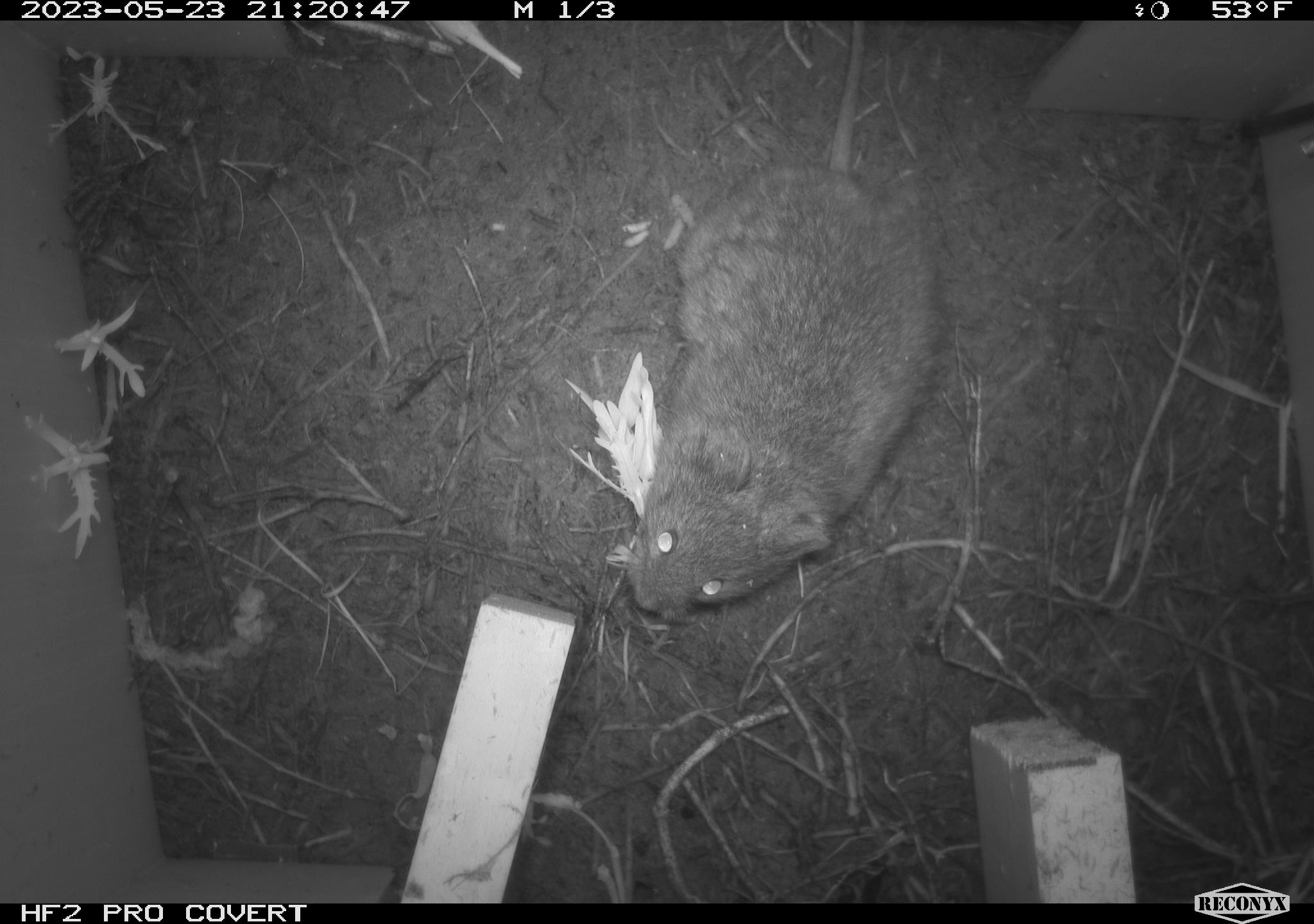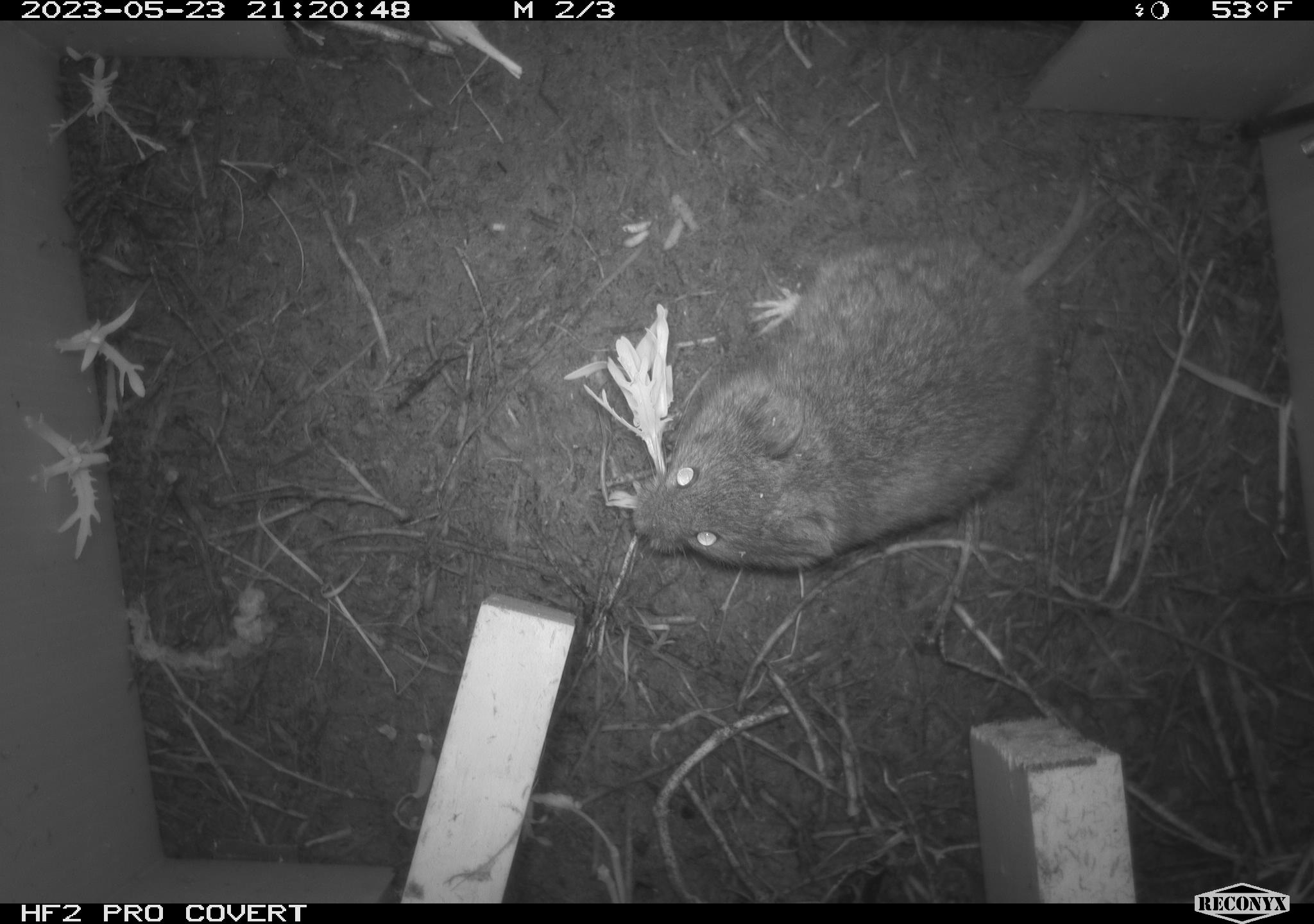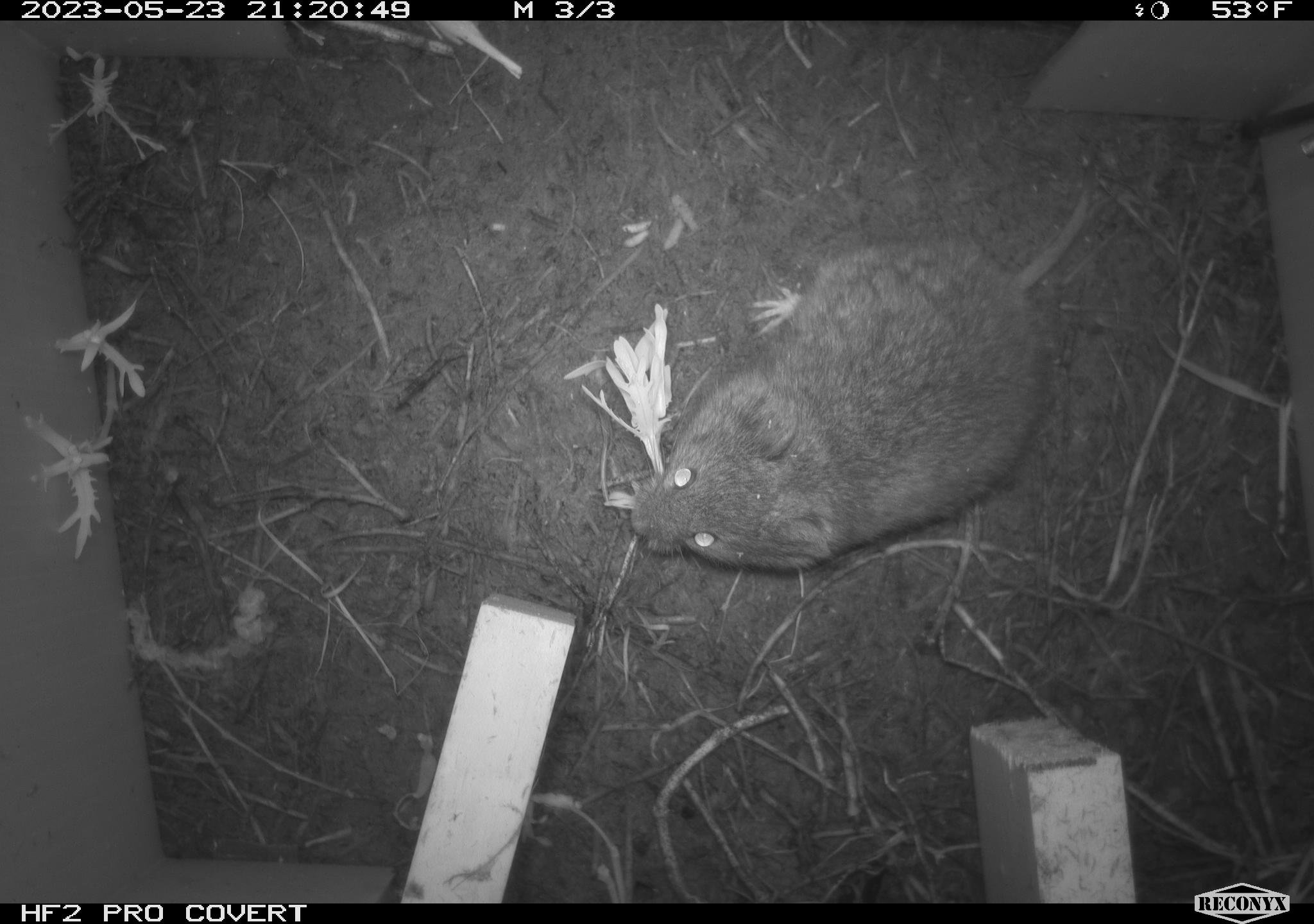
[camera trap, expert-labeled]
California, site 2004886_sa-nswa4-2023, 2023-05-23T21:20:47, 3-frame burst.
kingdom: Animalia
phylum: Chordata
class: Mammalia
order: Rodentia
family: Cricetidae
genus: Microtus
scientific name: Microtus californicus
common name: california vole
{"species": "california vole (Microtus californicus)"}